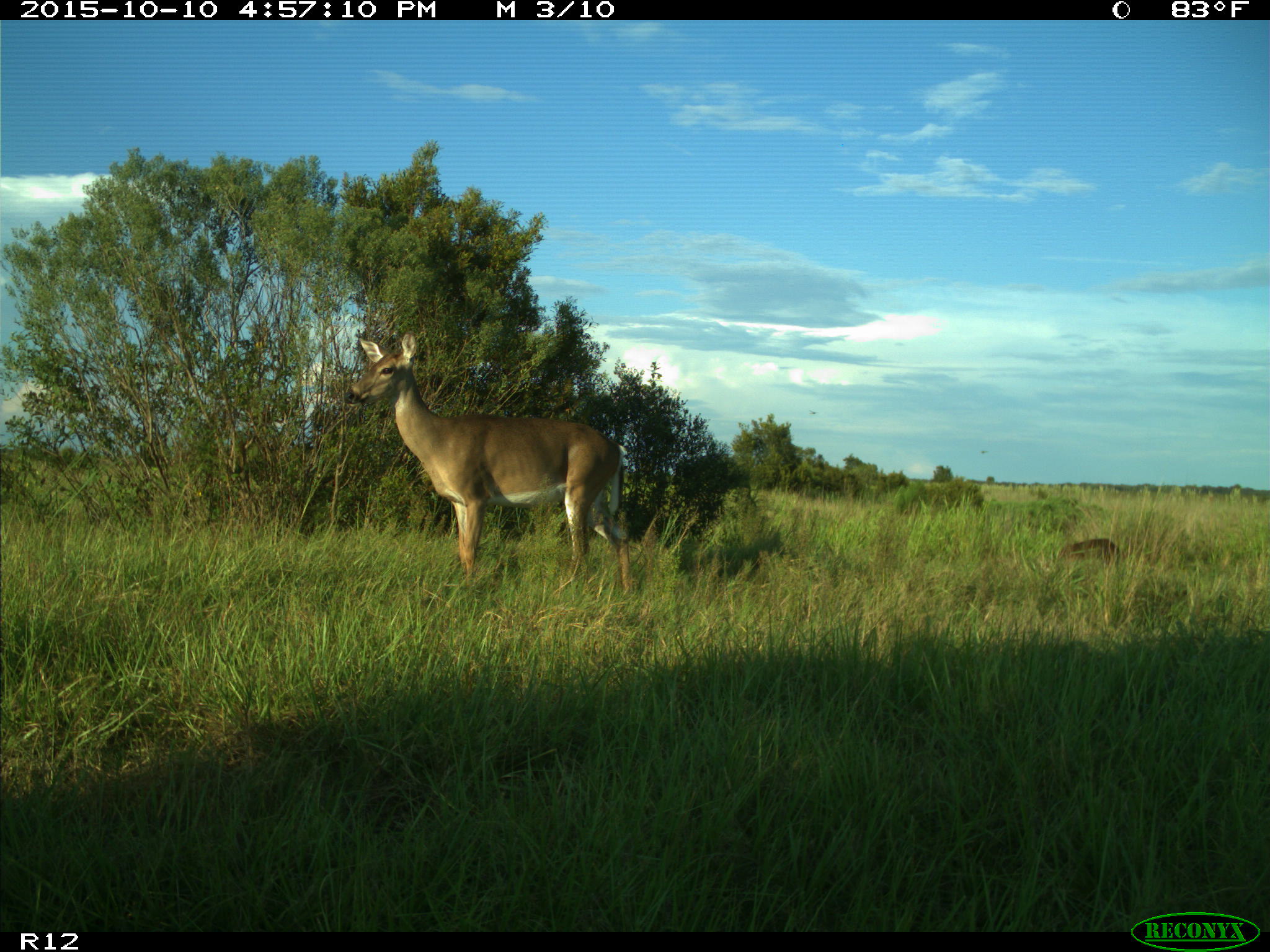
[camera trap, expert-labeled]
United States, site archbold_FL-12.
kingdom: Animalia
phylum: Chordata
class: Mammalia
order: Artiodactyla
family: Cervidae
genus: Odocoileus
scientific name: Odocoileus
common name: deer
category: unidentified deer